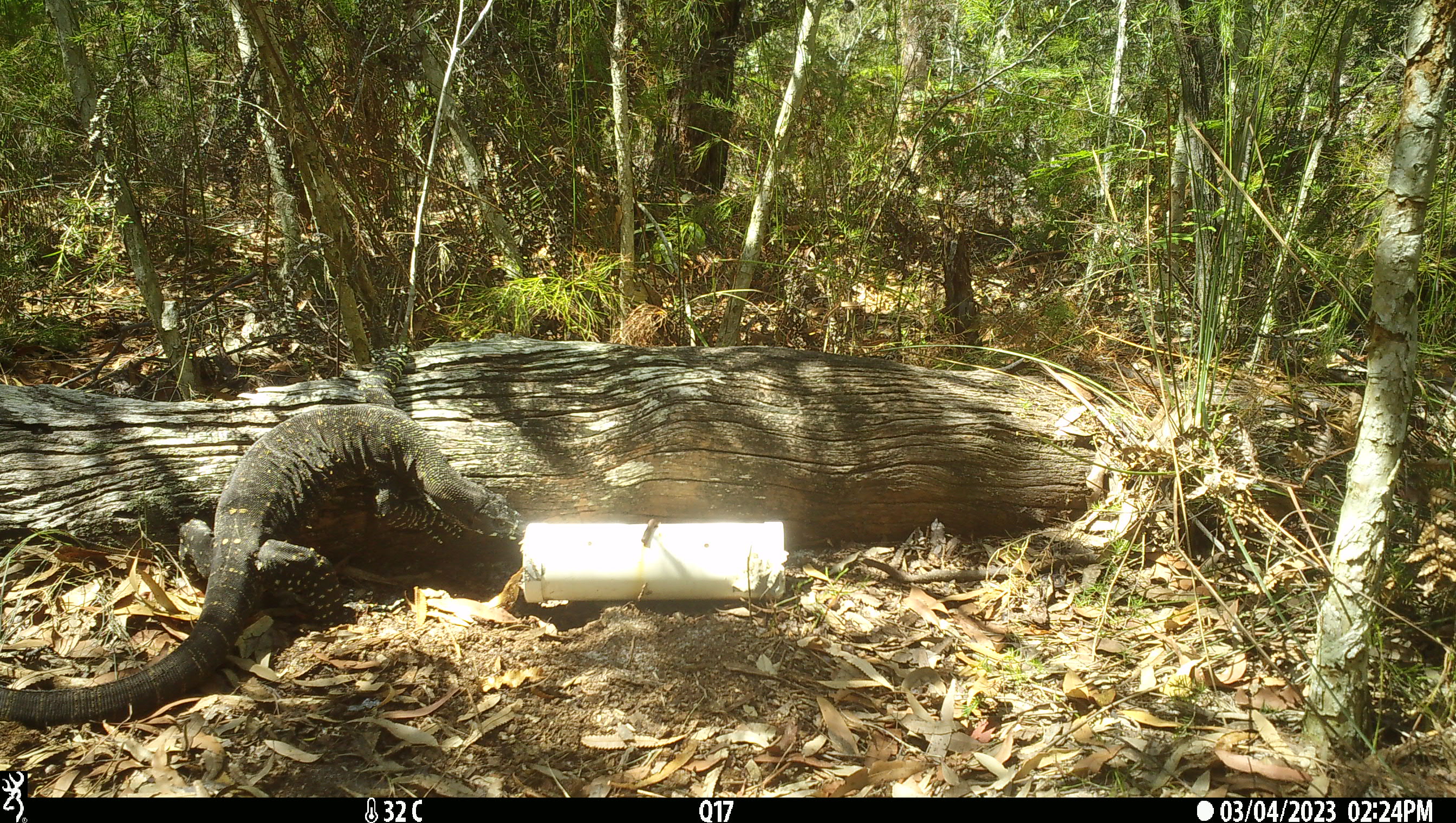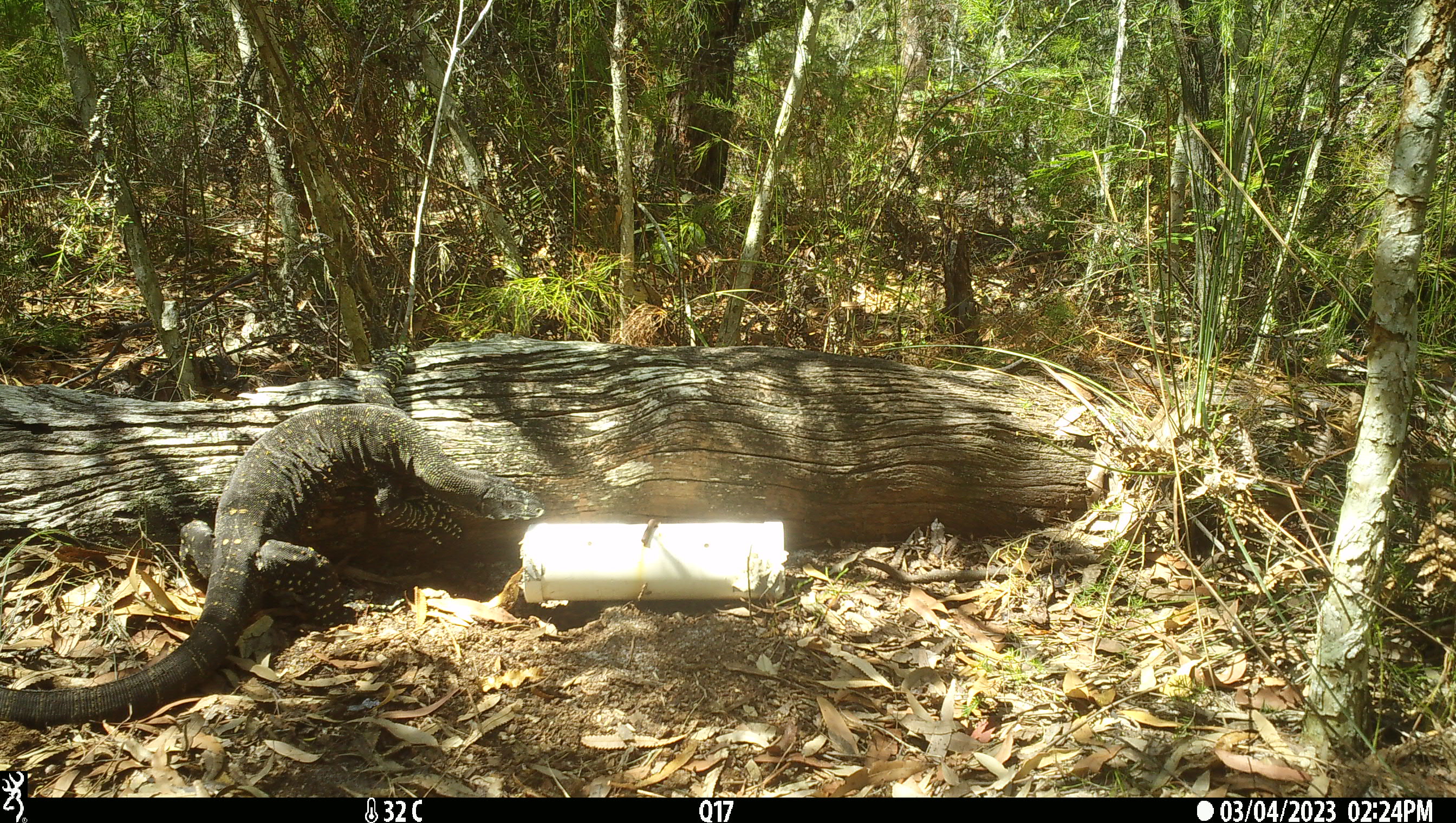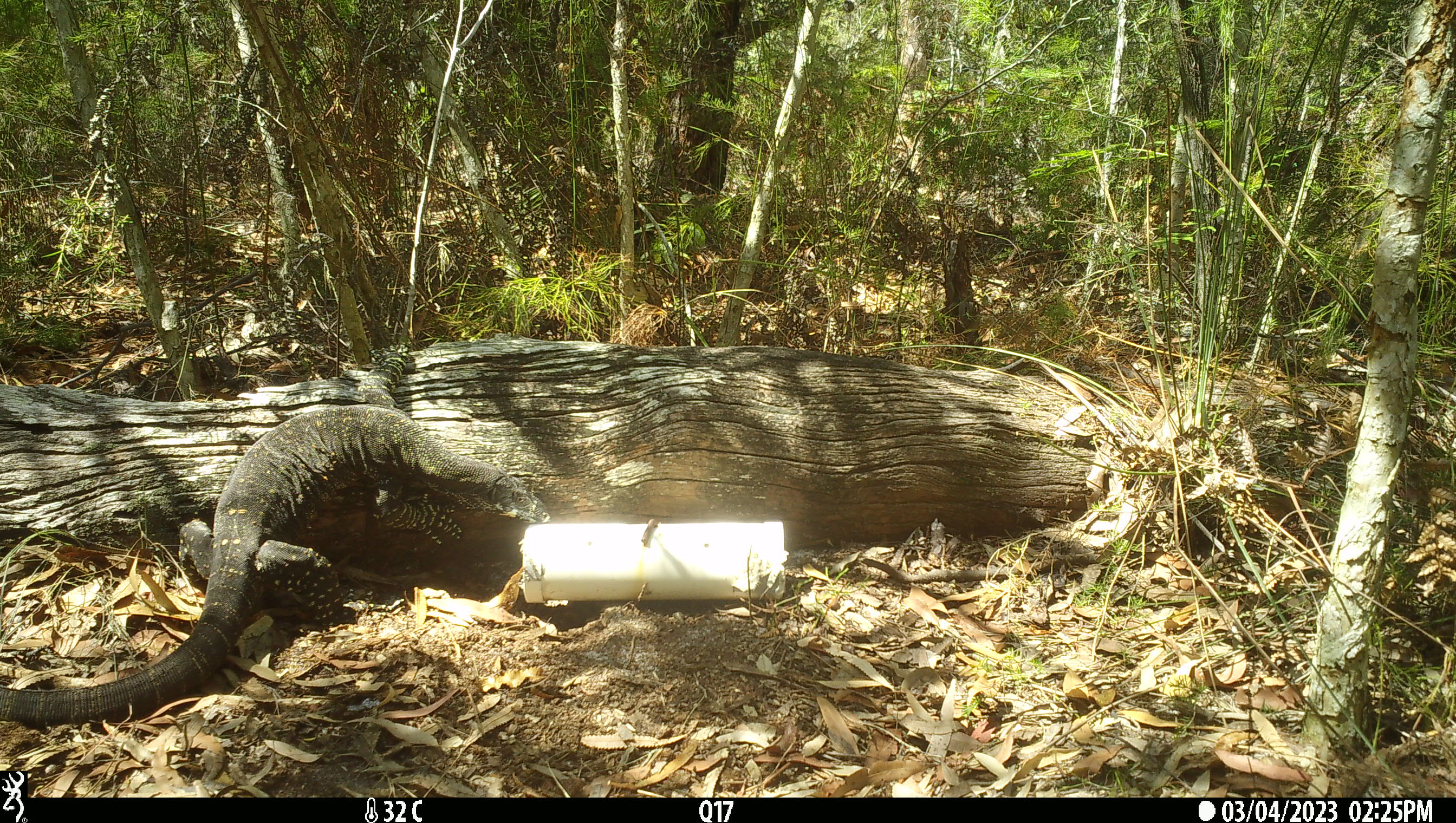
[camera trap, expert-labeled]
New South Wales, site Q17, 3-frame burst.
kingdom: Animalia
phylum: Chordata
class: Reptilia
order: Squamata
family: Varanidae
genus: Varanus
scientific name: Varanus varius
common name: lace monitor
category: goanna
Goanna (lace monitor) (Varanus varius).